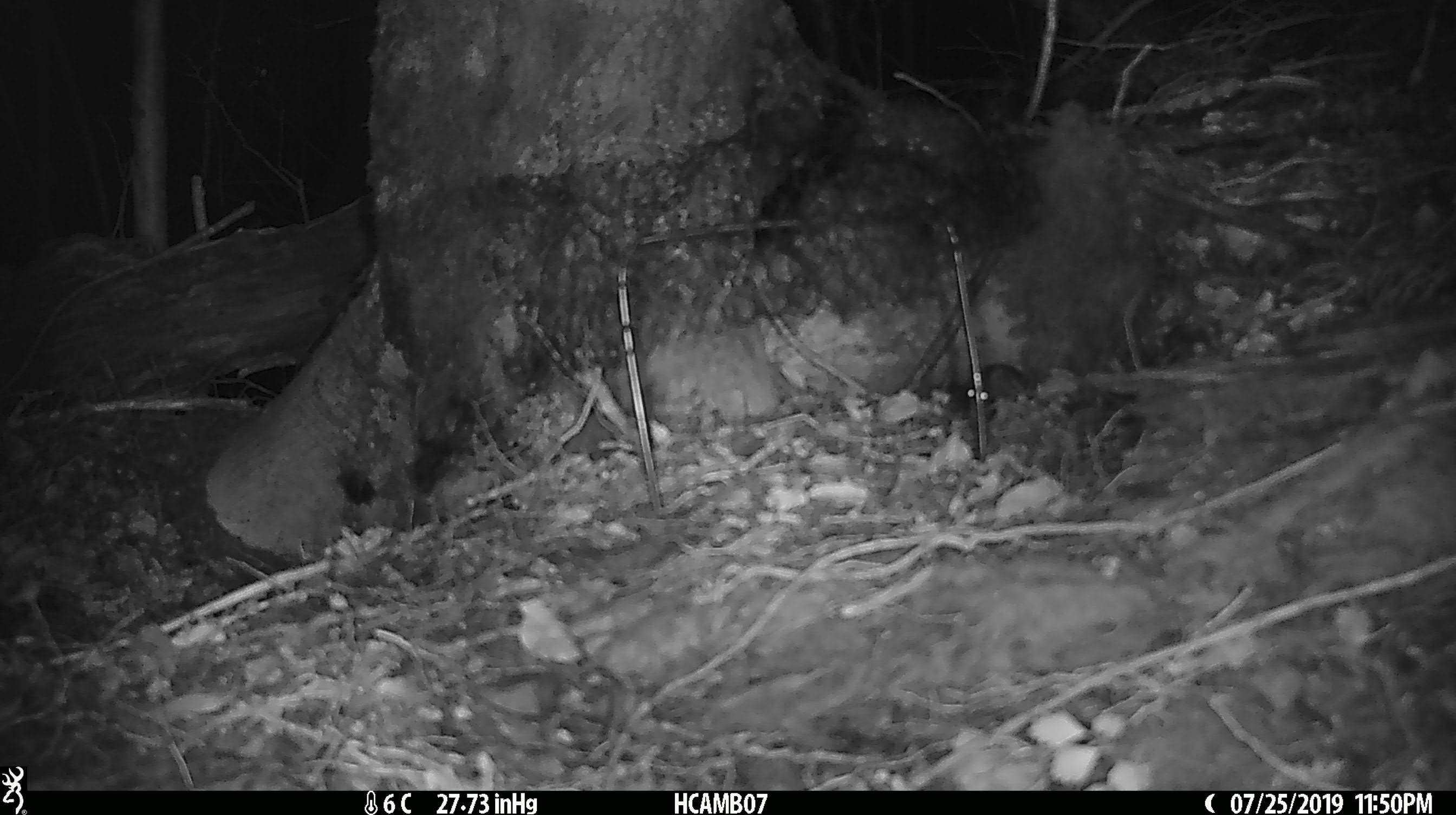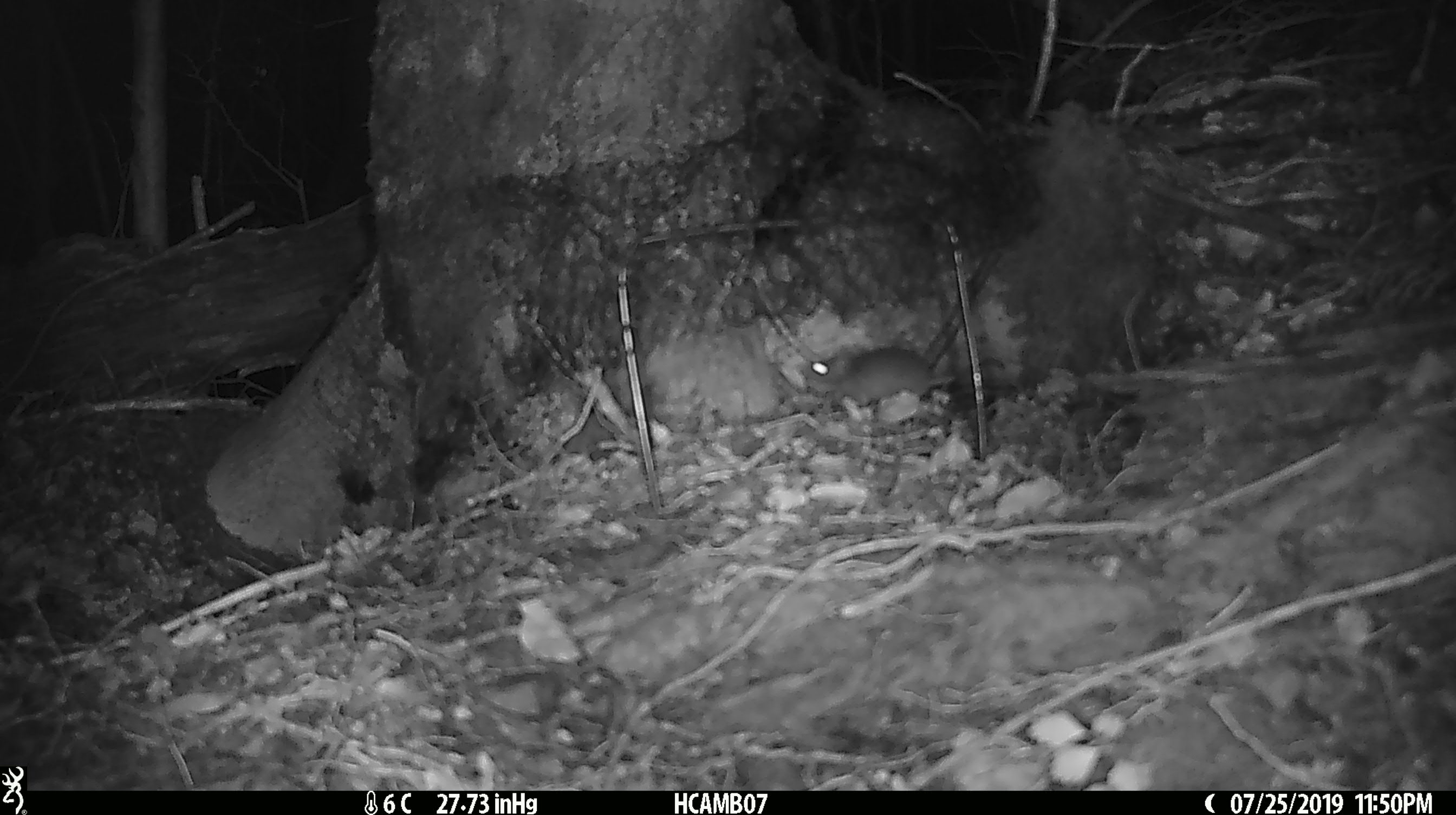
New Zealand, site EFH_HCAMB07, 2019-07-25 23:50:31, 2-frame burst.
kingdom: Animalia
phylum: Chordata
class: Mammalia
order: Rodentia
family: Muridae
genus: Mus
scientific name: Mus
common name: mouse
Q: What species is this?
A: Mouse (Mus).